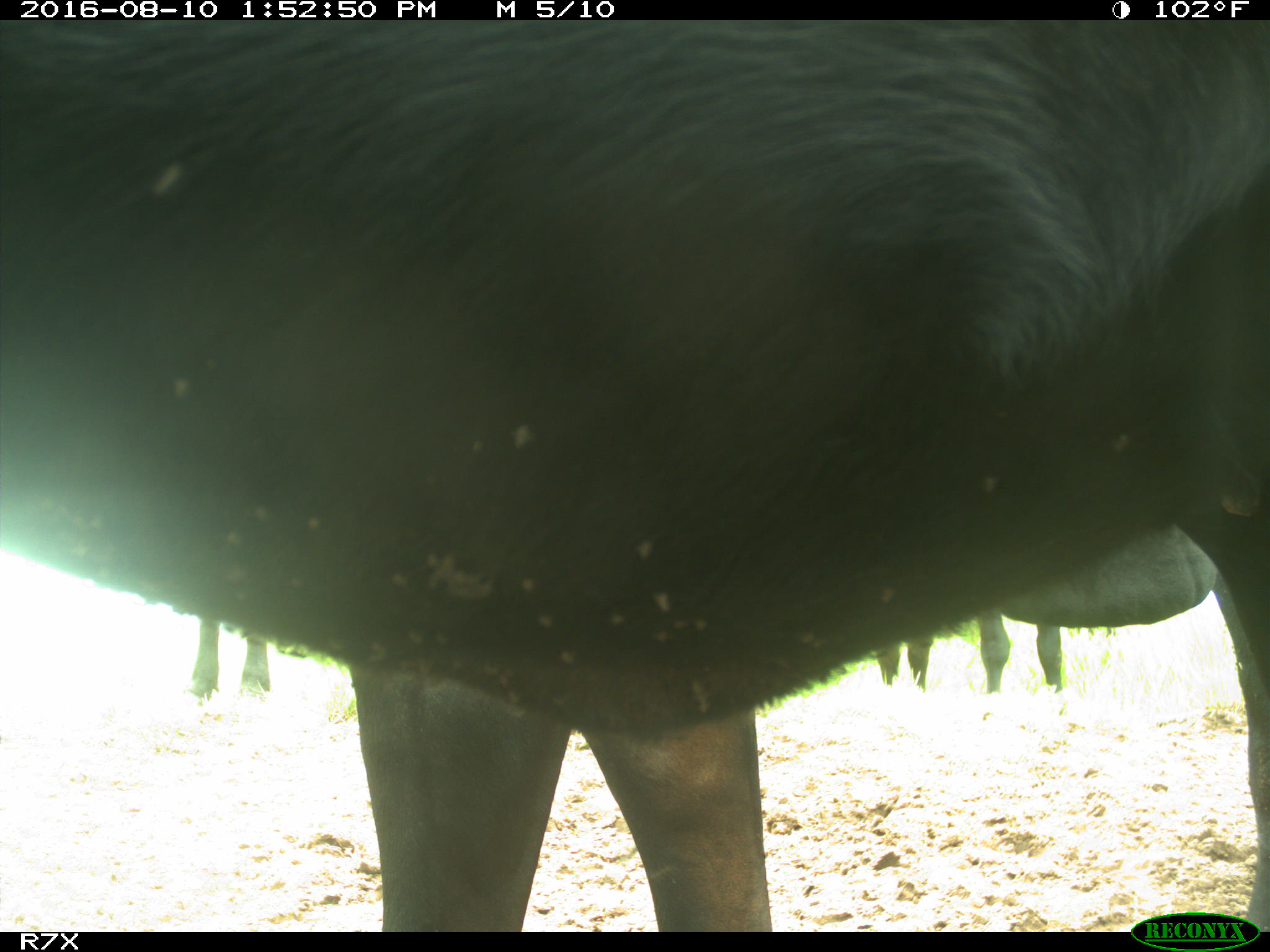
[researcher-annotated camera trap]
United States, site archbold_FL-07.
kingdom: Animalia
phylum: Chordata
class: Mammalia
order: Artiodactyla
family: Bovidae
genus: Bos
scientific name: Bos taurus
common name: domestic cow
Bos taurus (domestic cow).